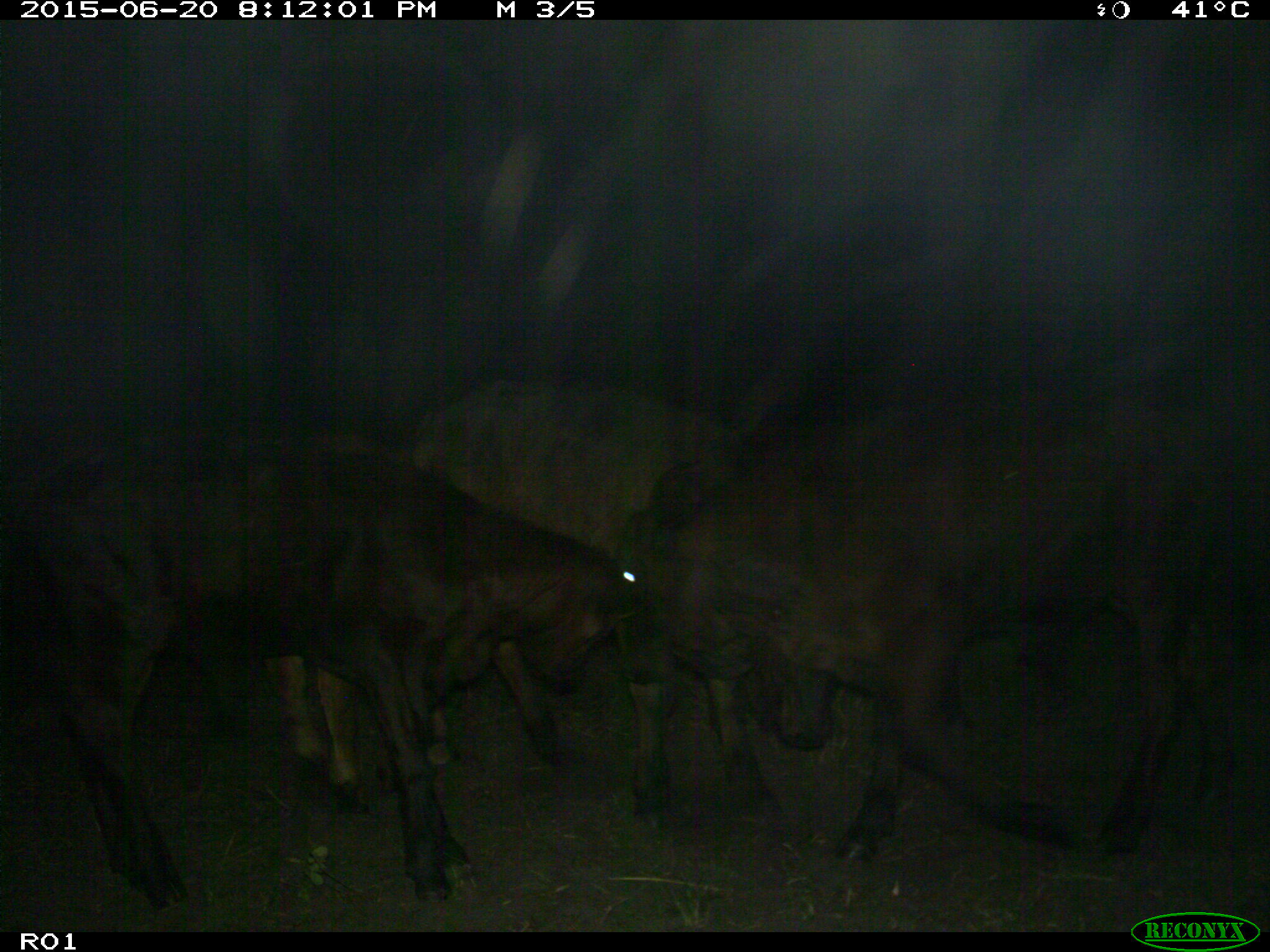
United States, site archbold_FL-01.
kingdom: Animalia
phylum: Chordata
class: Mammalia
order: Artiodactyla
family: Bovidae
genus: Bos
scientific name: Bos taurus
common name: domestic cow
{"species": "Bos taurus (domestic cow)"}